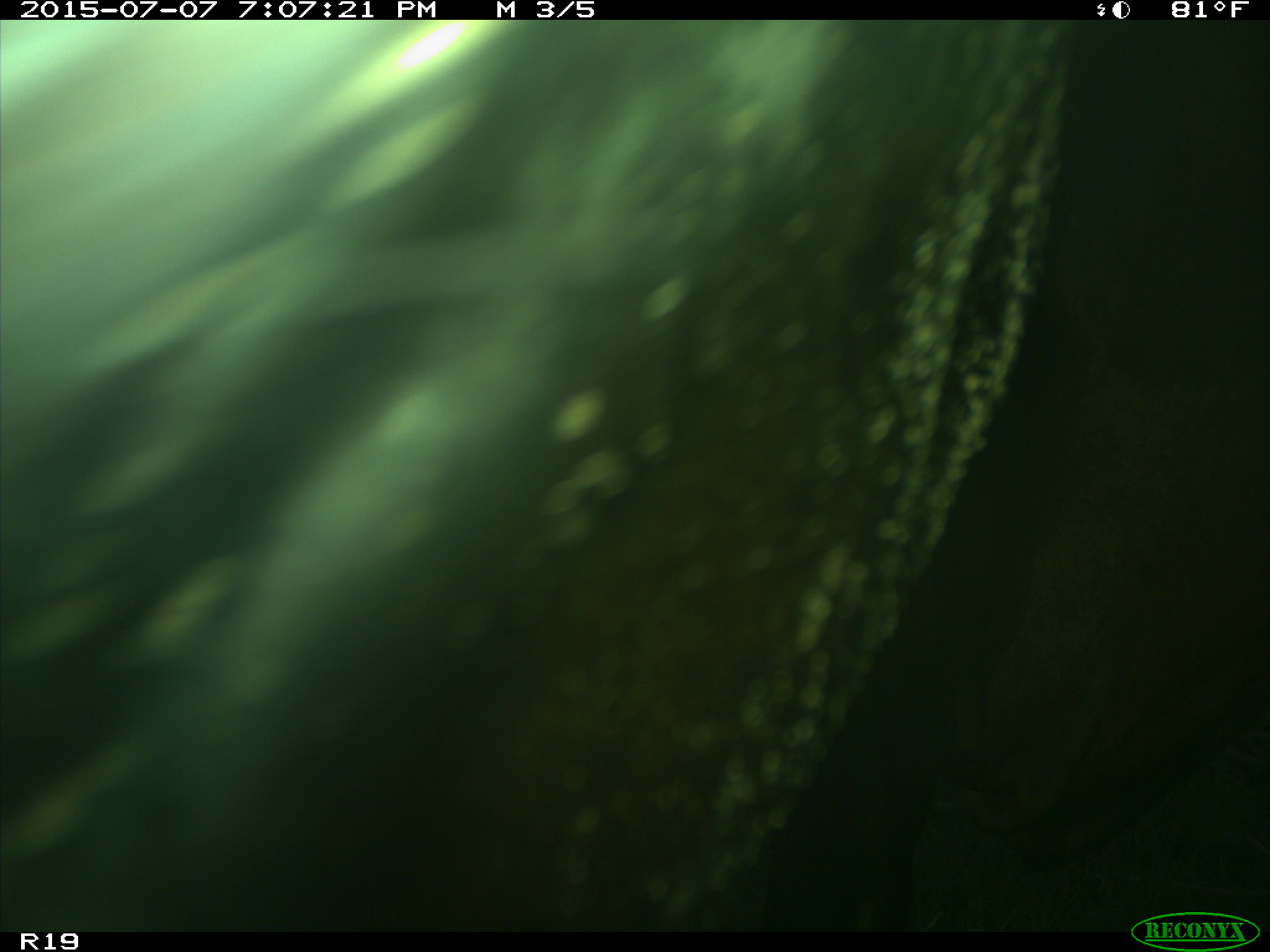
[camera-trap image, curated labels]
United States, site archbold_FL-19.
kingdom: Animalia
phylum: Chordata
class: Mammalia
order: Artiodactyla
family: Bovidae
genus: Bos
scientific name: Bos taurus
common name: domestic cow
Bos taurus (domestic cow).